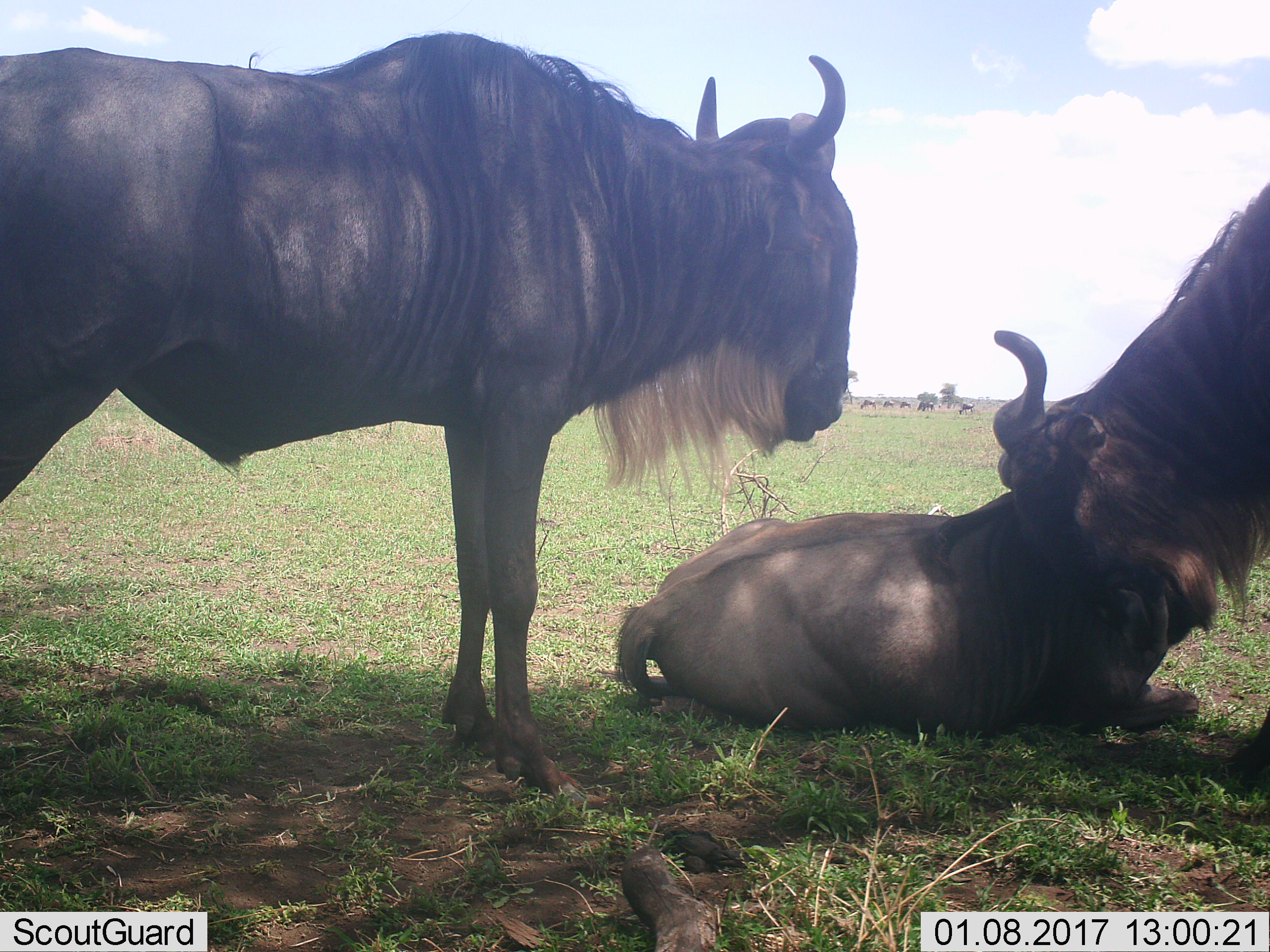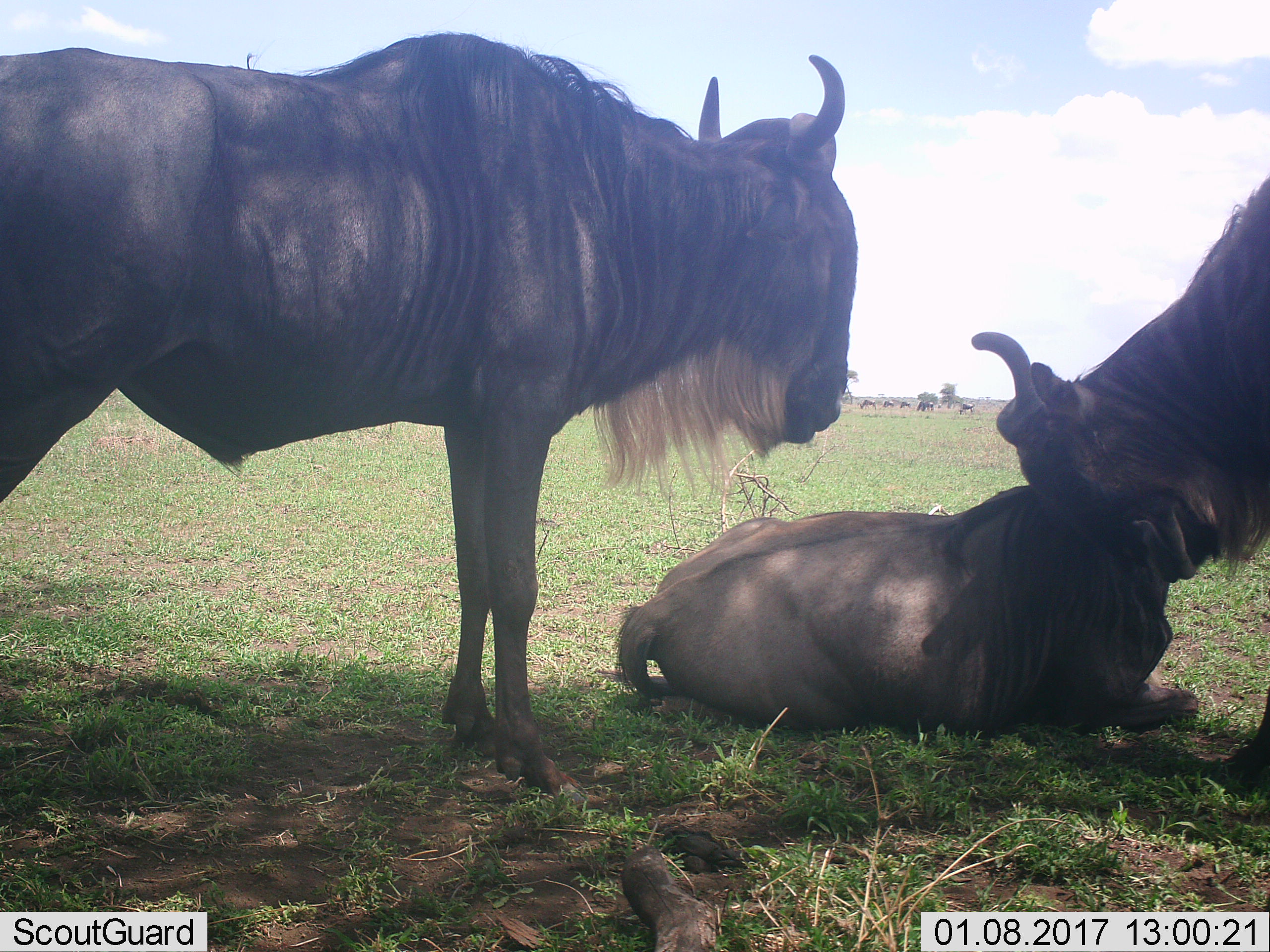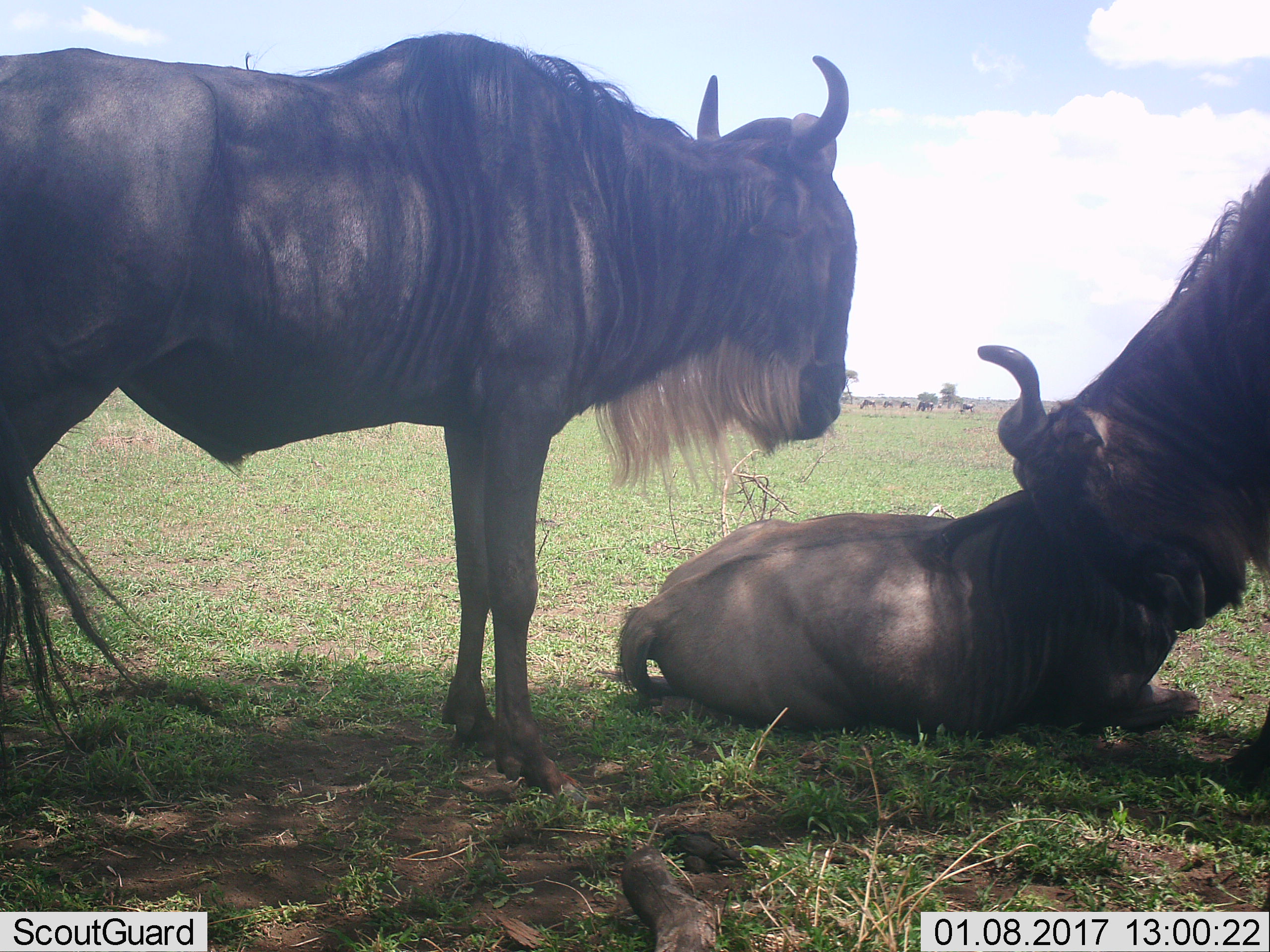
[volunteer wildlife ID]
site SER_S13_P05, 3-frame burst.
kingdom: Animalia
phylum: Chordata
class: Mammalia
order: Artiodactyla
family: Bovidae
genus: Connochaetes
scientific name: Connochaetes taurinus taurinus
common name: blue wildebeest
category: wildebeestblue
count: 8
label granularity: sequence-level